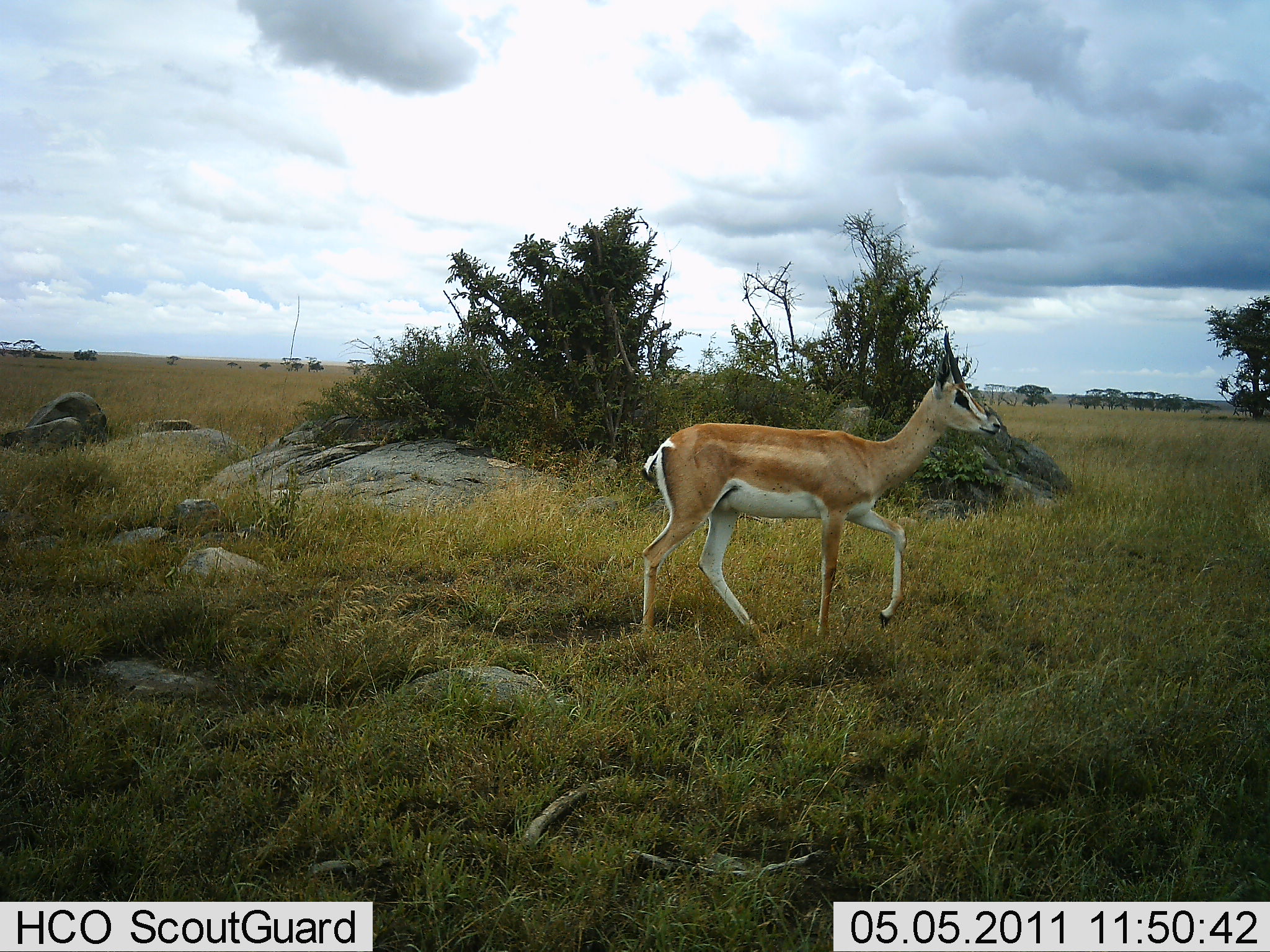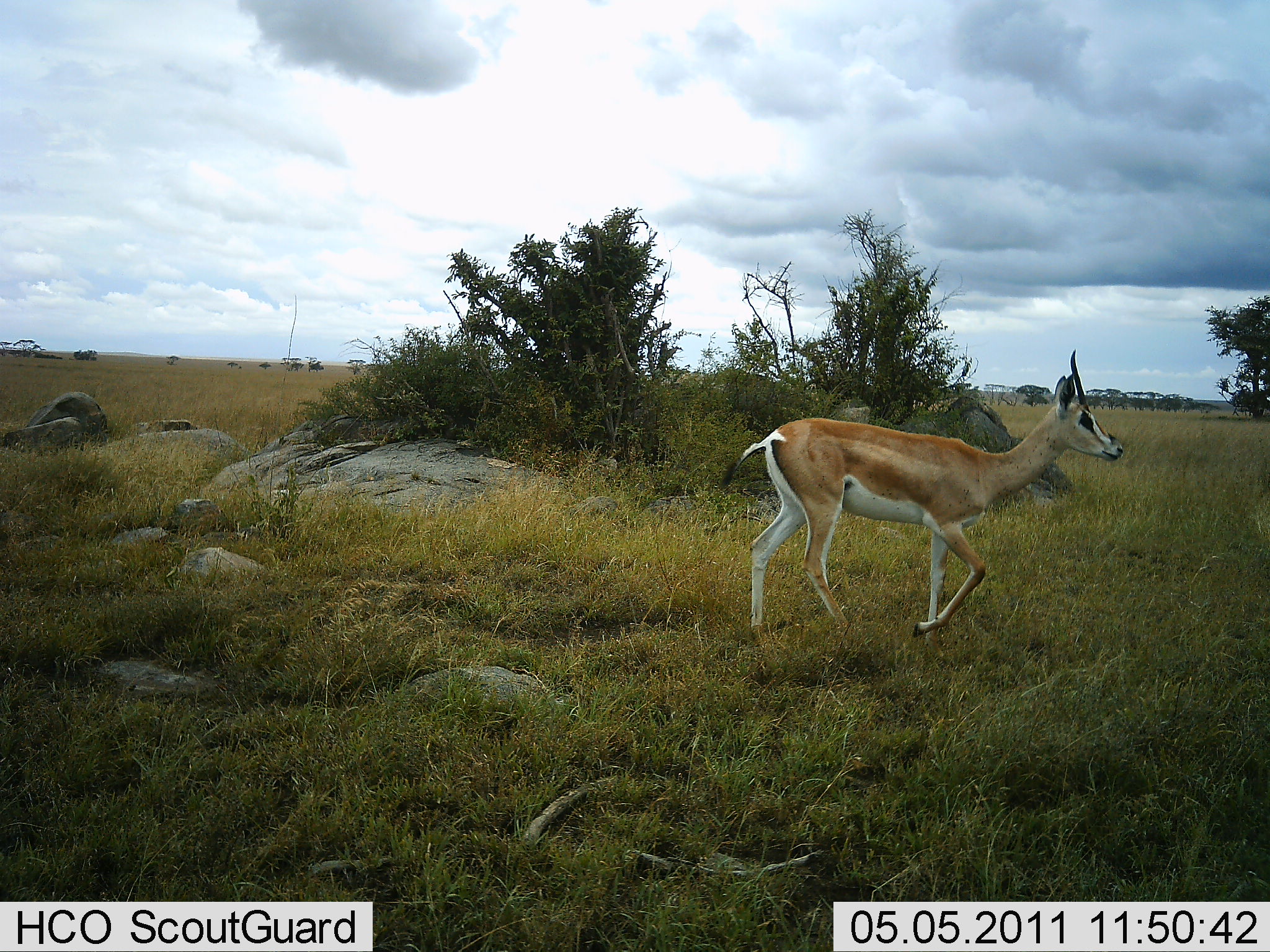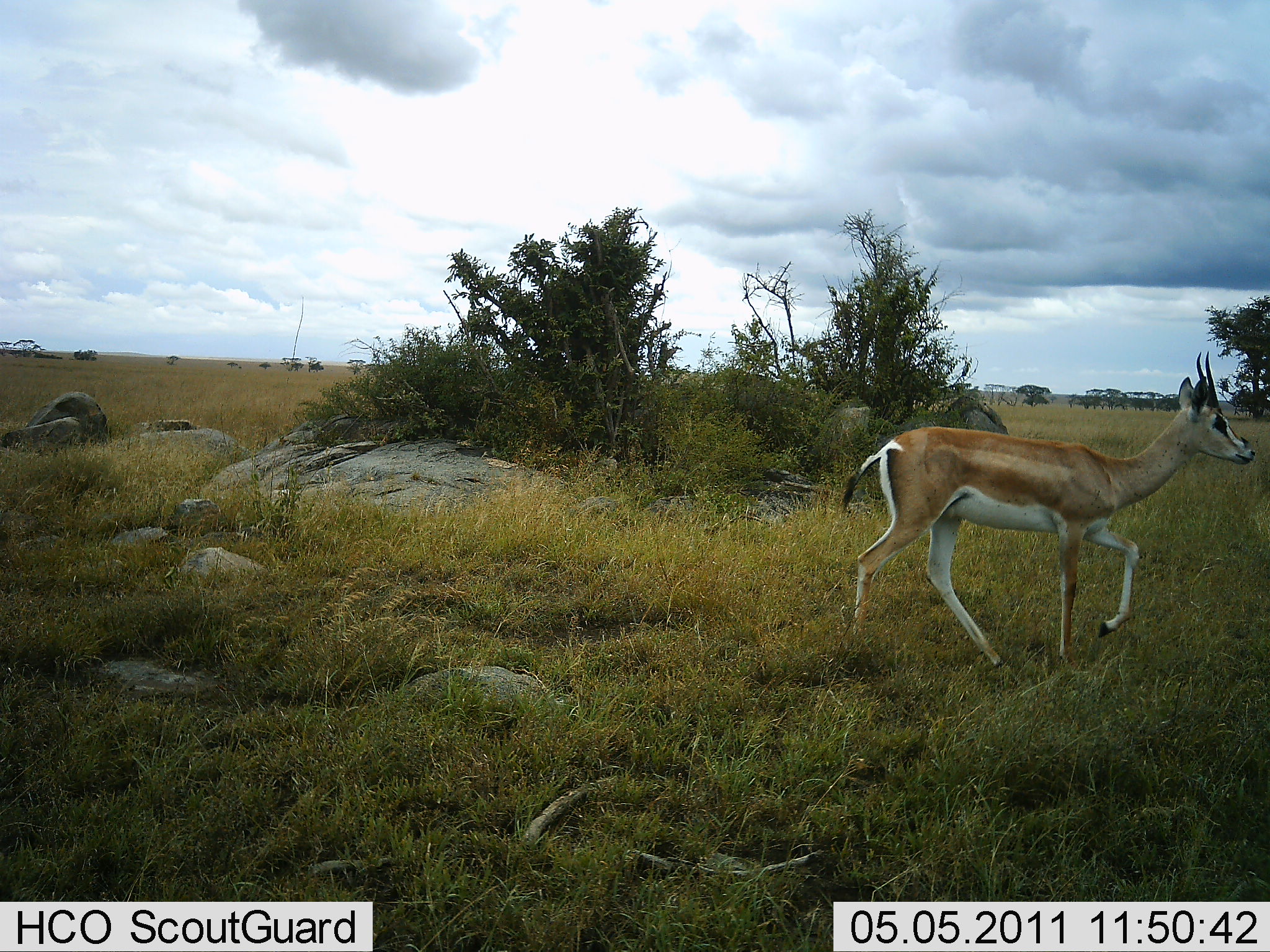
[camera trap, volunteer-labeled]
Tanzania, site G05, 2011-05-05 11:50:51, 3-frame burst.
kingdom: Animalia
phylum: Chordata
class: Mammalia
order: Artiodactyla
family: Bovidae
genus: Nanger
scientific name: Nanger granti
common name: grant's gazelle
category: gazellegrants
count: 1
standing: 0%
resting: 0%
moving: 100%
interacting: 0%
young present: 0%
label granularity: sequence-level